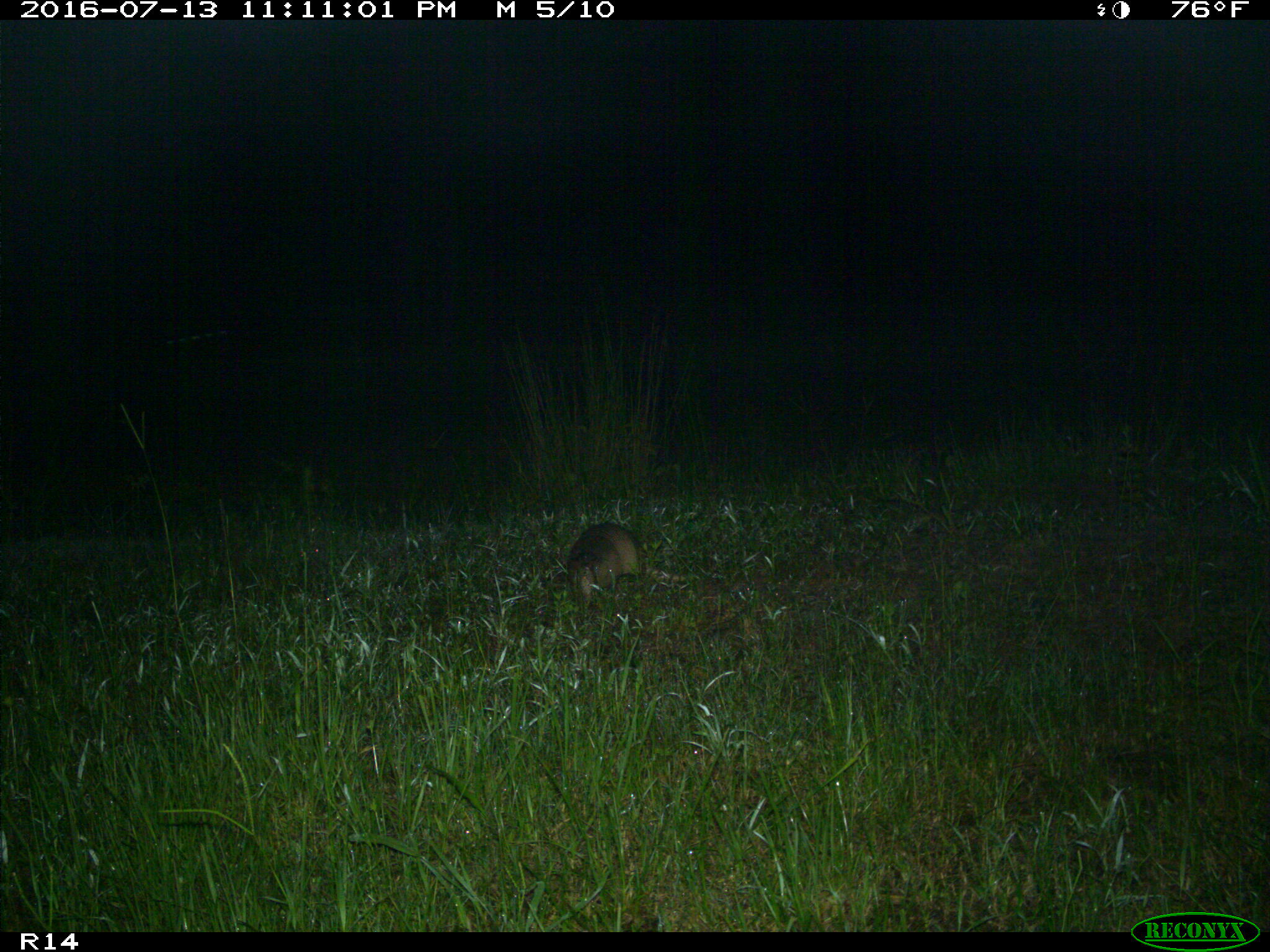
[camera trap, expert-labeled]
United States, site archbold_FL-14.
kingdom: Animalia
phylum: Chordata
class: Mammalia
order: Cingulata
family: Dasypodidae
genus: Dasypus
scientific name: Dasypus novemcinctus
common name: nine-banded armadillo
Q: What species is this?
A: Dasypus novemcinctus (nine-banded armadillo).